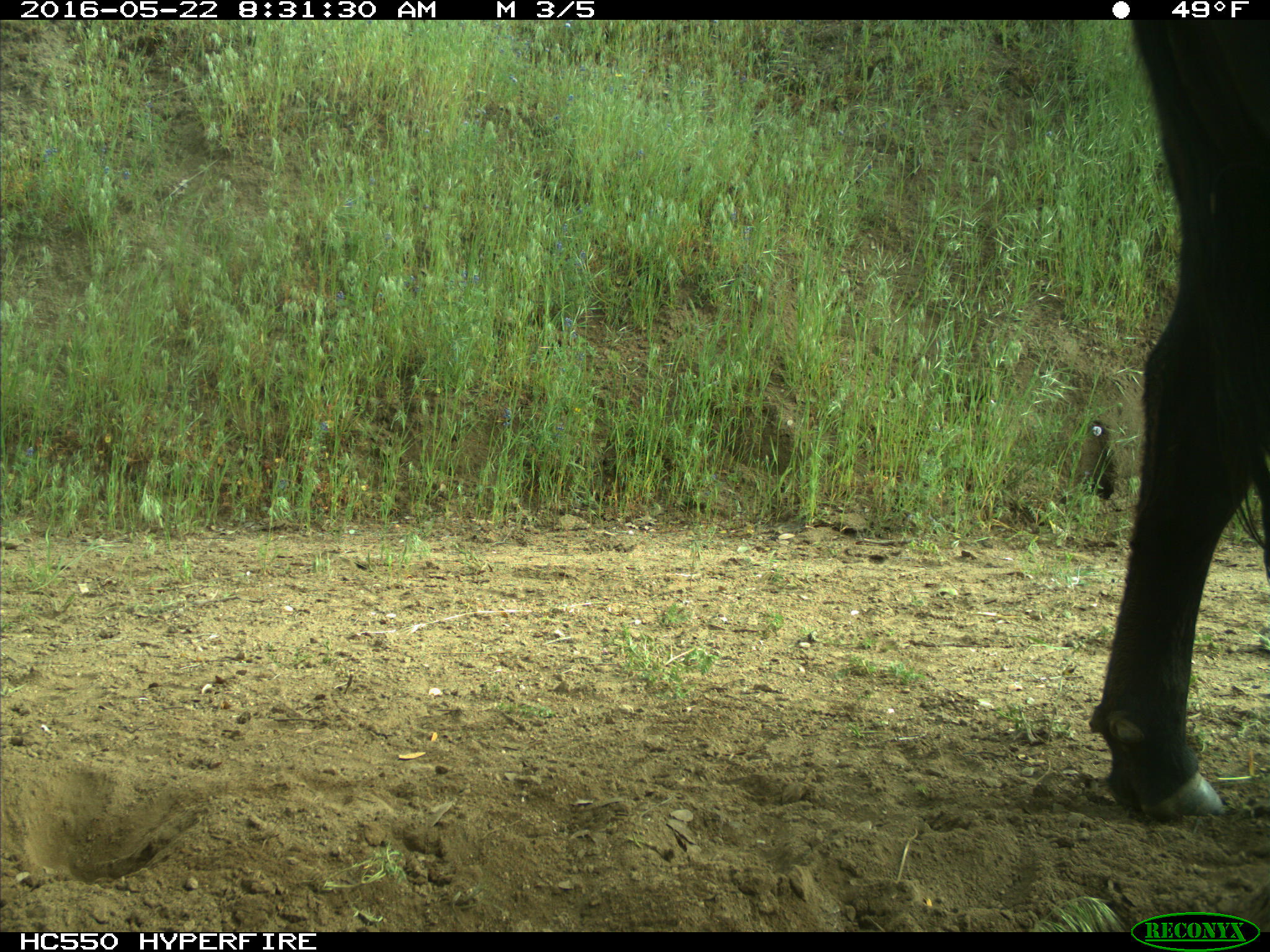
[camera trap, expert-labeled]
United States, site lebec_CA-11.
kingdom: Animalia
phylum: Chordata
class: Mammalia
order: Artiodactyla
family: Bovidae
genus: Bos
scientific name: Bos taurus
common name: domestic cow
Bos taurus (domestic cow).